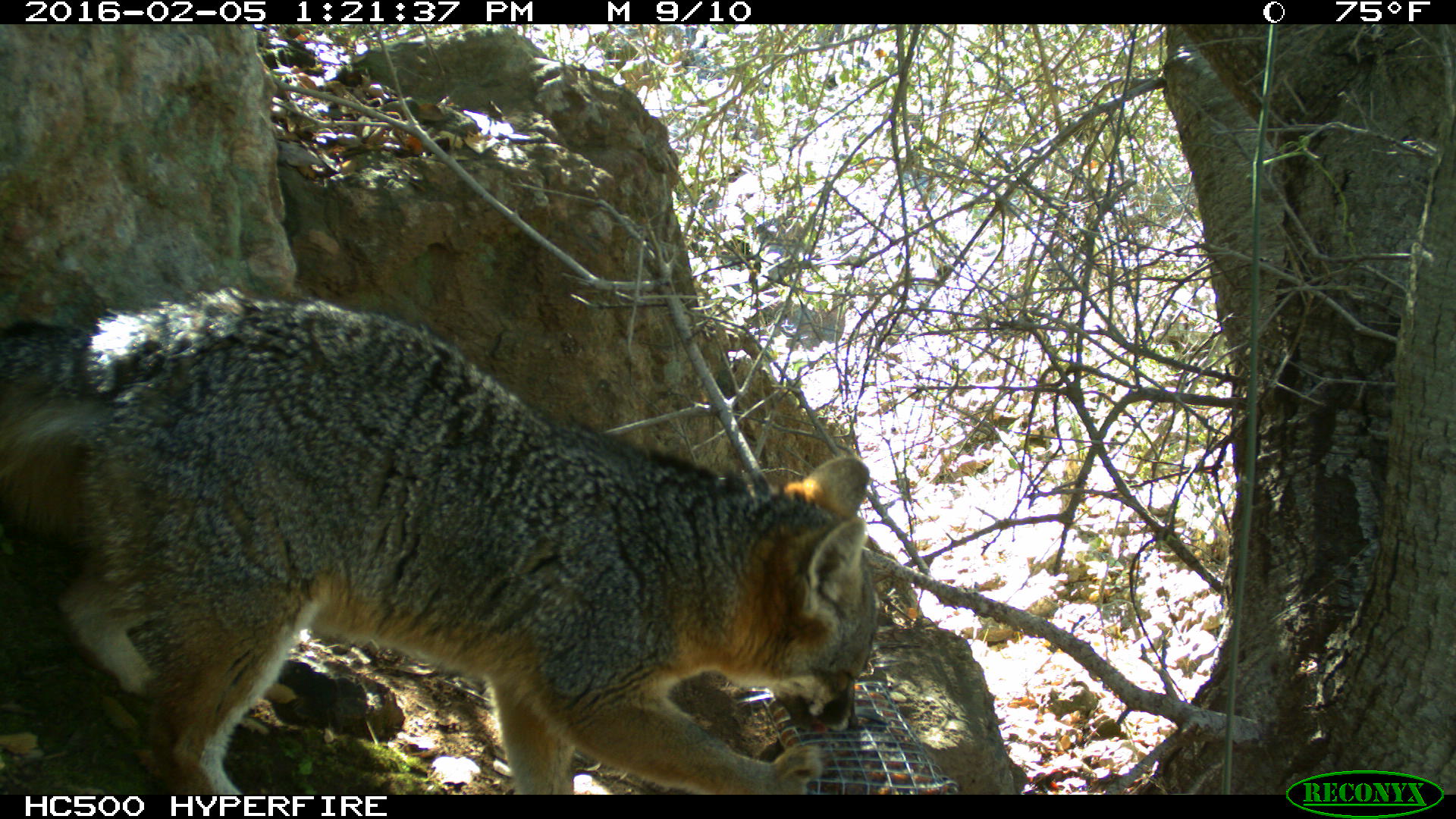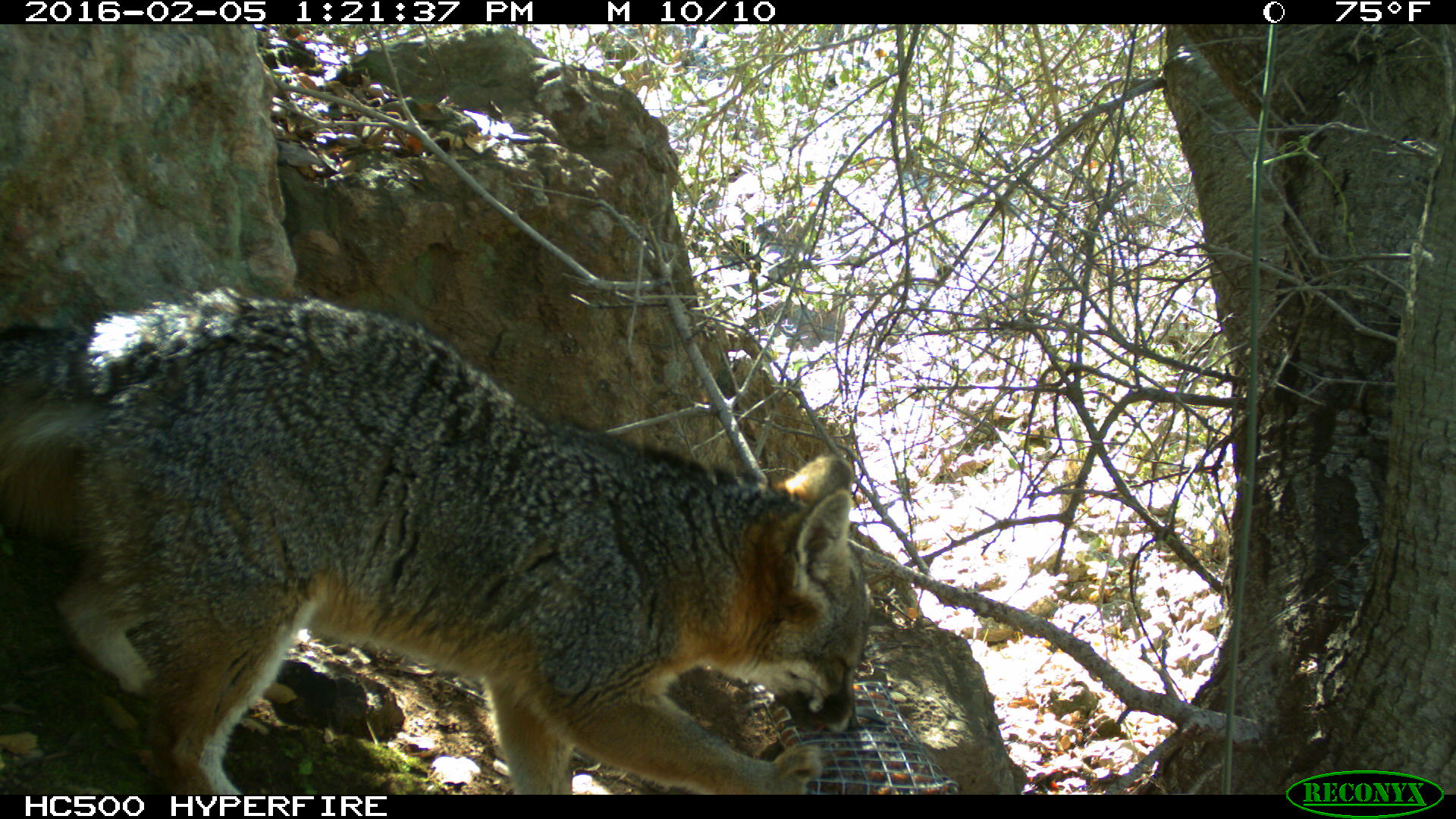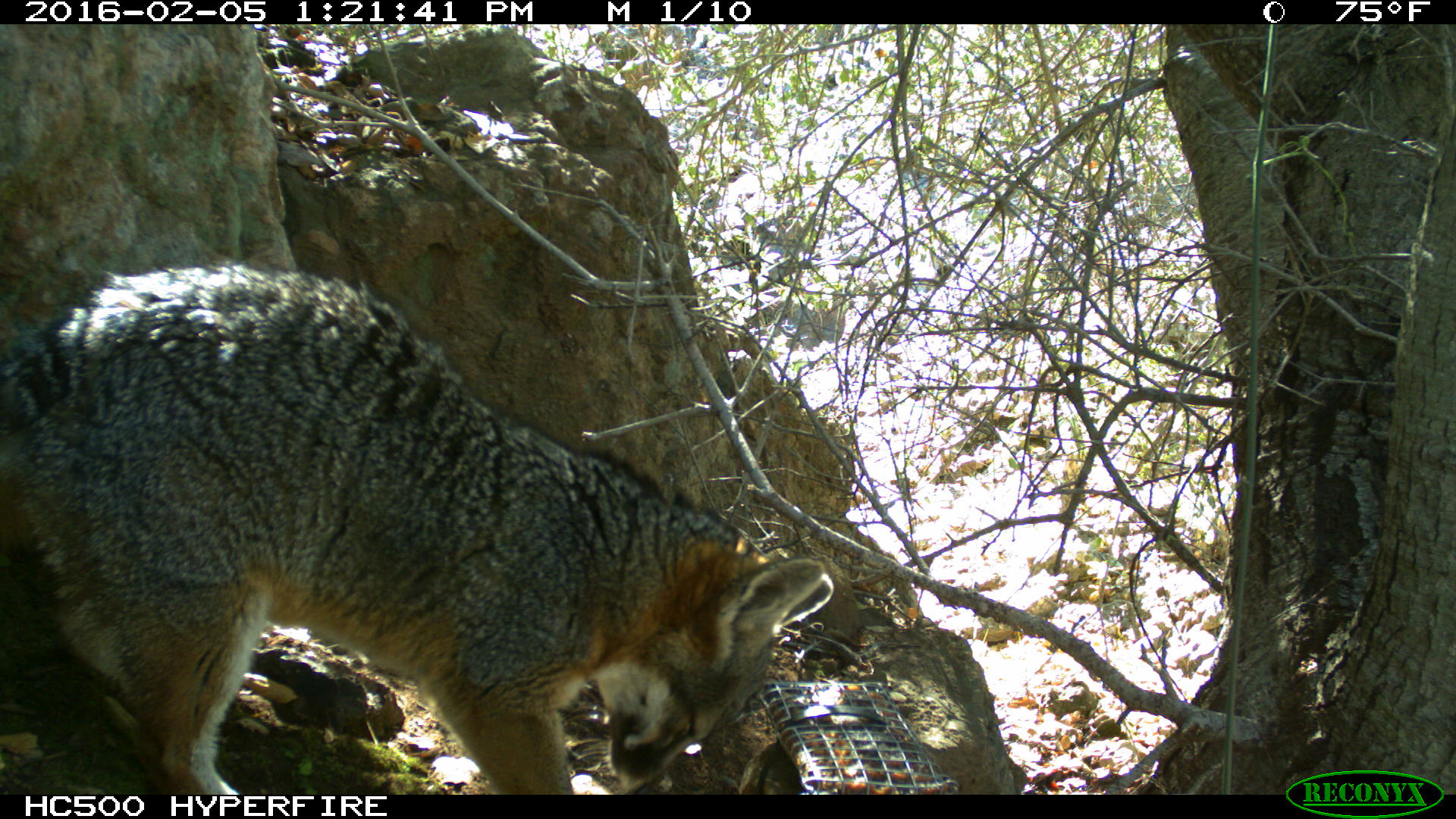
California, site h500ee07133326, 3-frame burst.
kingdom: Animalia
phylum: Chordata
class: Mammalia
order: Carnivora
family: Canidae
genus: Urocyon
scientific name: Urocyon littoralis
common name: island fox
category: fox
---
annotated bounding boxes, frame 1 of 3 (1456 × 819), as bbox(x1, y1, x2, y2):
fox: bbox(0, 286, 877, 792)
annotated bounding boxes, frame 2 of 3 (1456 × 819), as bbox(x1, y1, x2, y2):
fox: bbox(0, 287, 873, 794)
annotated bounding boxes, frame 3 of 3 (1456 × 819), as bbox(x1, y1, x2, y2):
fox: bbox(0, 260, 834, 795)